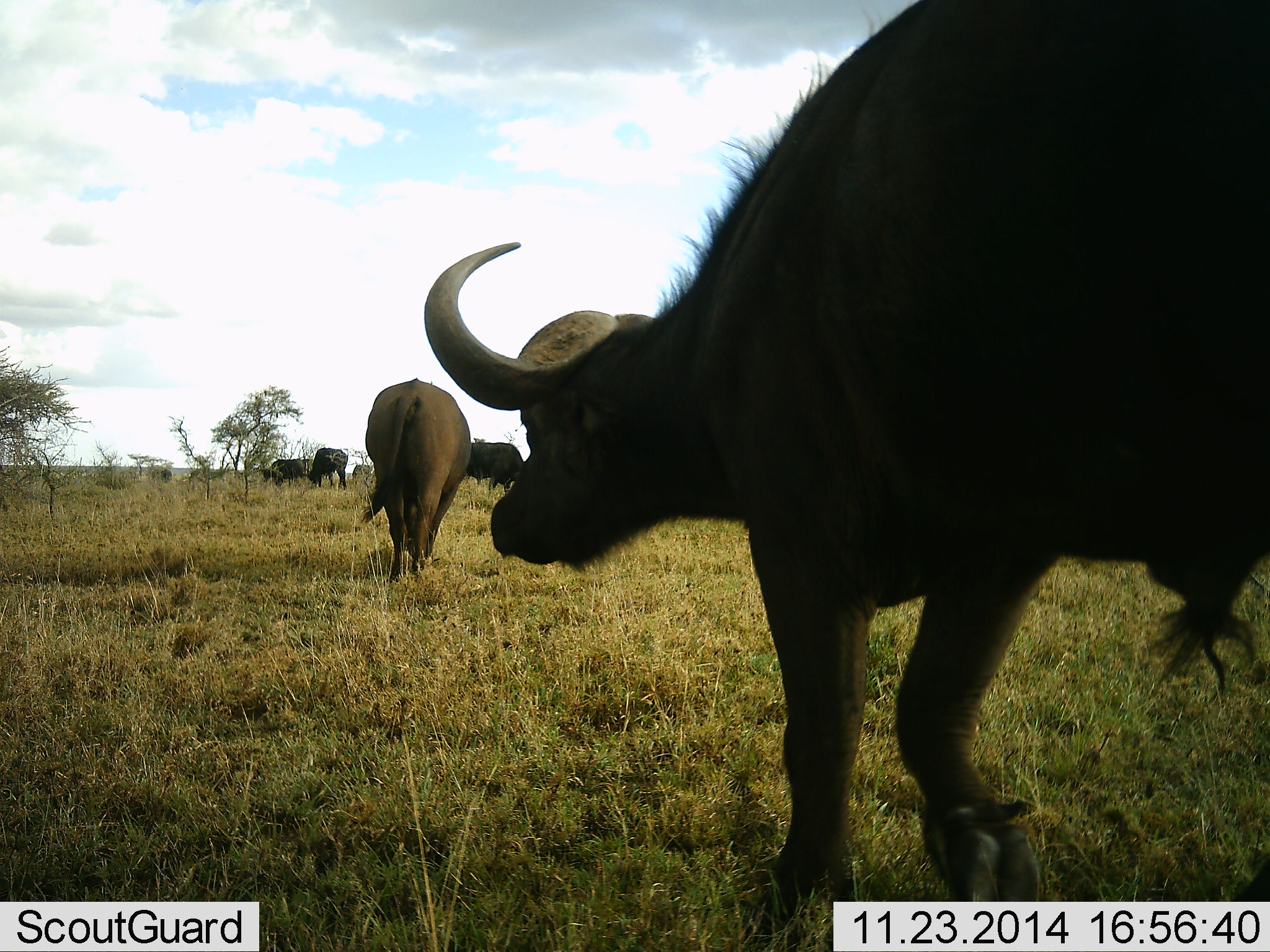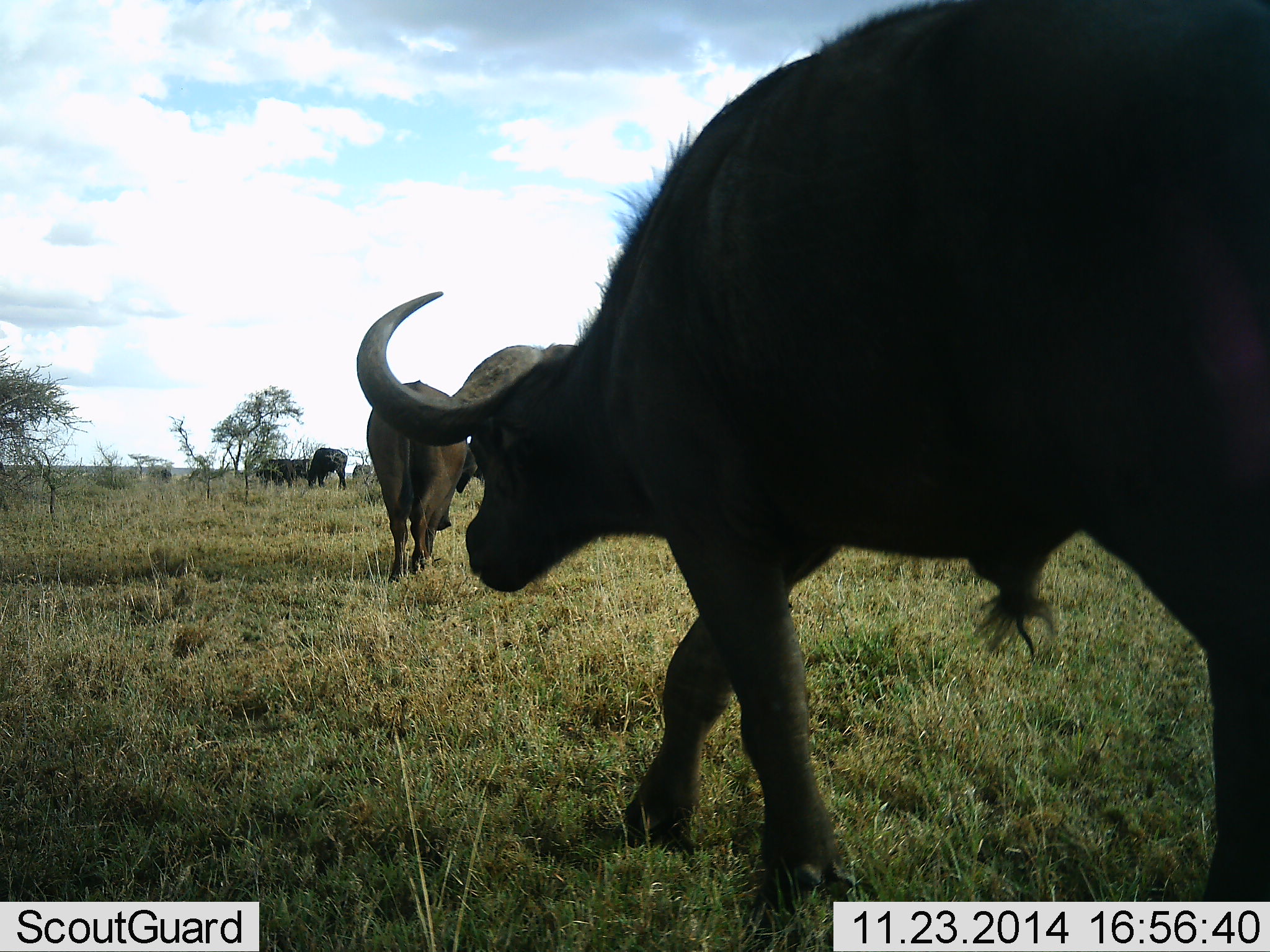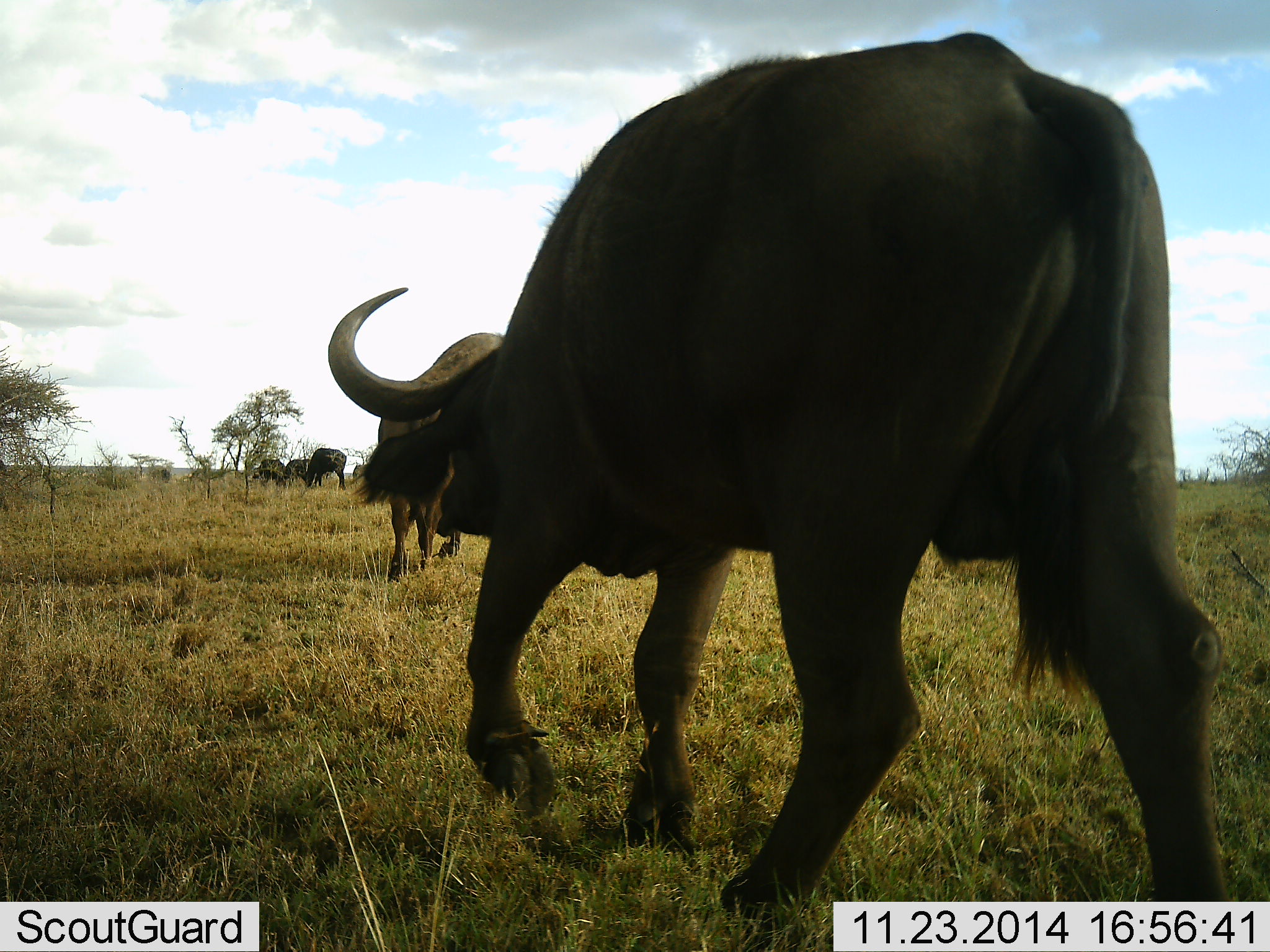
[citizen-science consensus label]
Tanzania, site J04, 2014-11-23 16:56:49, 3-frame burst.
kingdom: Animalia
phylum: Chordata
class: Mammalia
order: Artiodactyla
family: Bovidae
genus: Syncerus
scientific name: Syncerus caffer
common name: cape buffalo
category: buffalo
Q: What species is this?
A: Buffalo (cape buffalo) (Syncerus caffer).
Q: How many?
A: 6.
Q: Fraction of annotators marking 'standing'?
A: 27%.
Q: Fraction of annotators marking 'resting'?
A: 0%.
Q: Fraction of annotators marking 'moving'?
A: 100%.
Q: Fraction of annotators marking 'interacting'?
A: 0%.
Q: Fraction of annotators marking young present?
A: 0%.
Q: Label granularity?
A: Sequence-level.